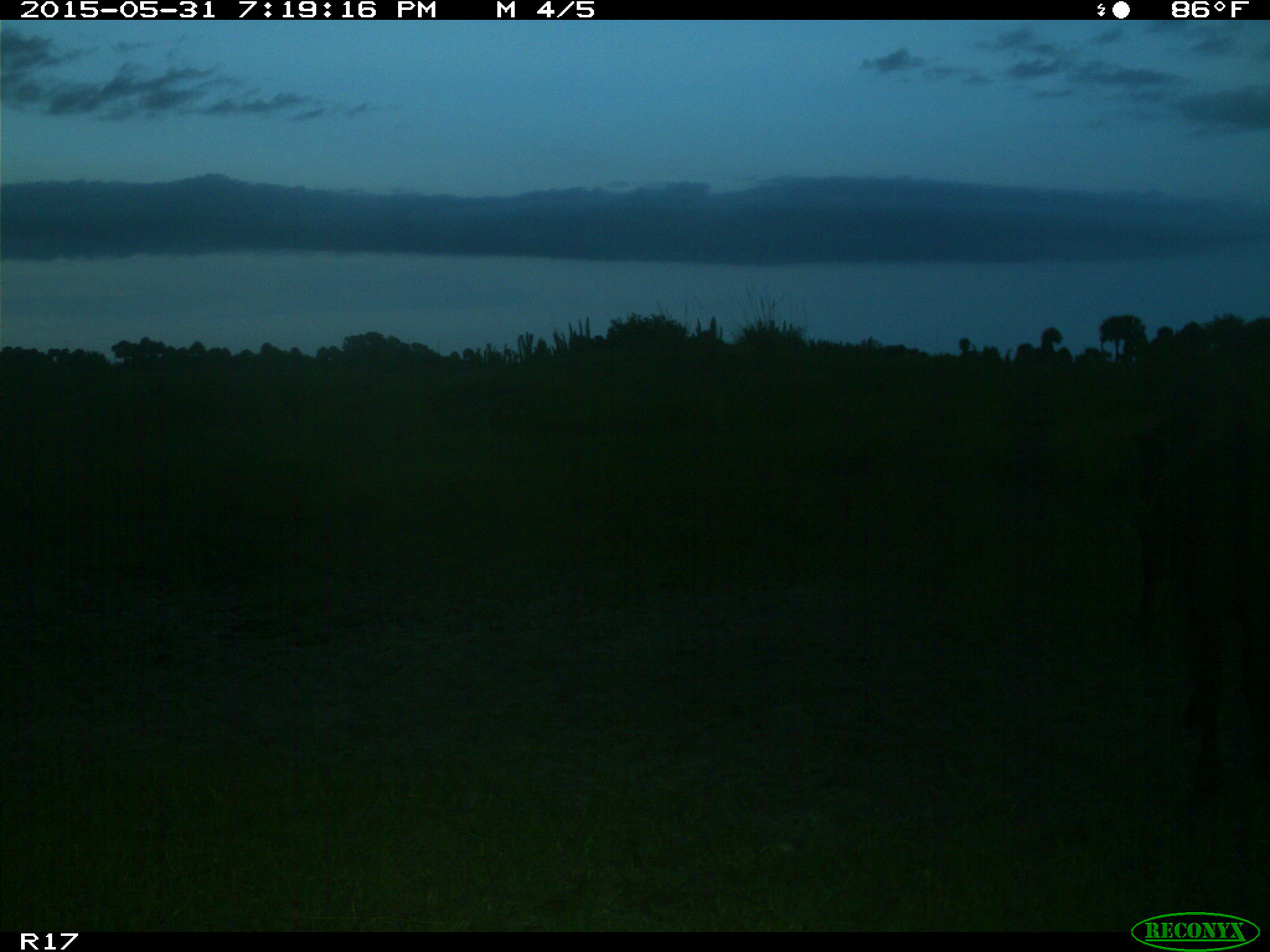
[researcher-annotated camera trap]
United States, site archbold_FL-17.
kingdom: Animalia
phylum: Chordata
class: Mammalia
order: Artiodactyla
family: Bovidae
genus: Bos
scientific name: Bos taurus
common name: domestic cow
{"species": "Bos taurus (domestic cow)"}